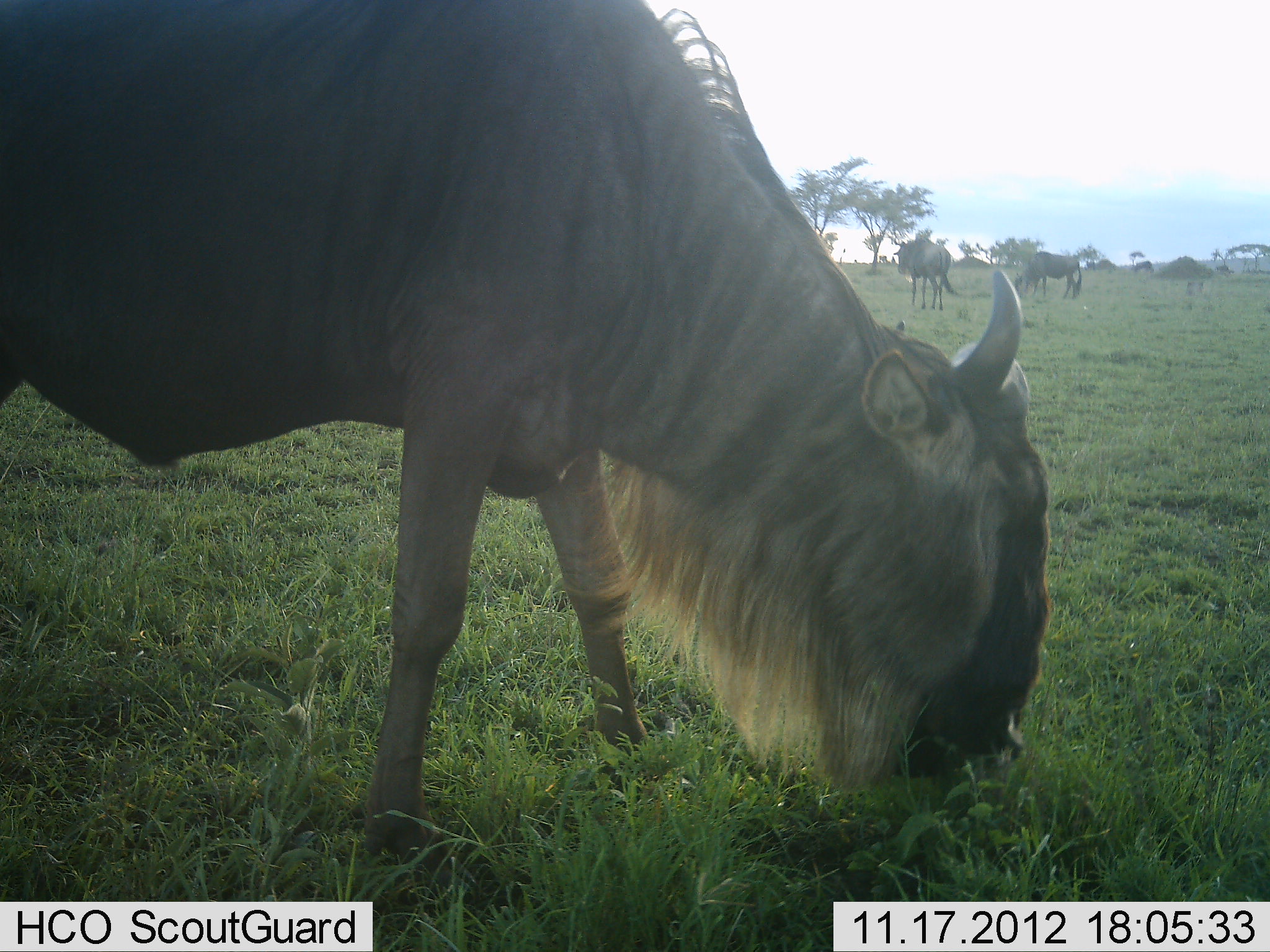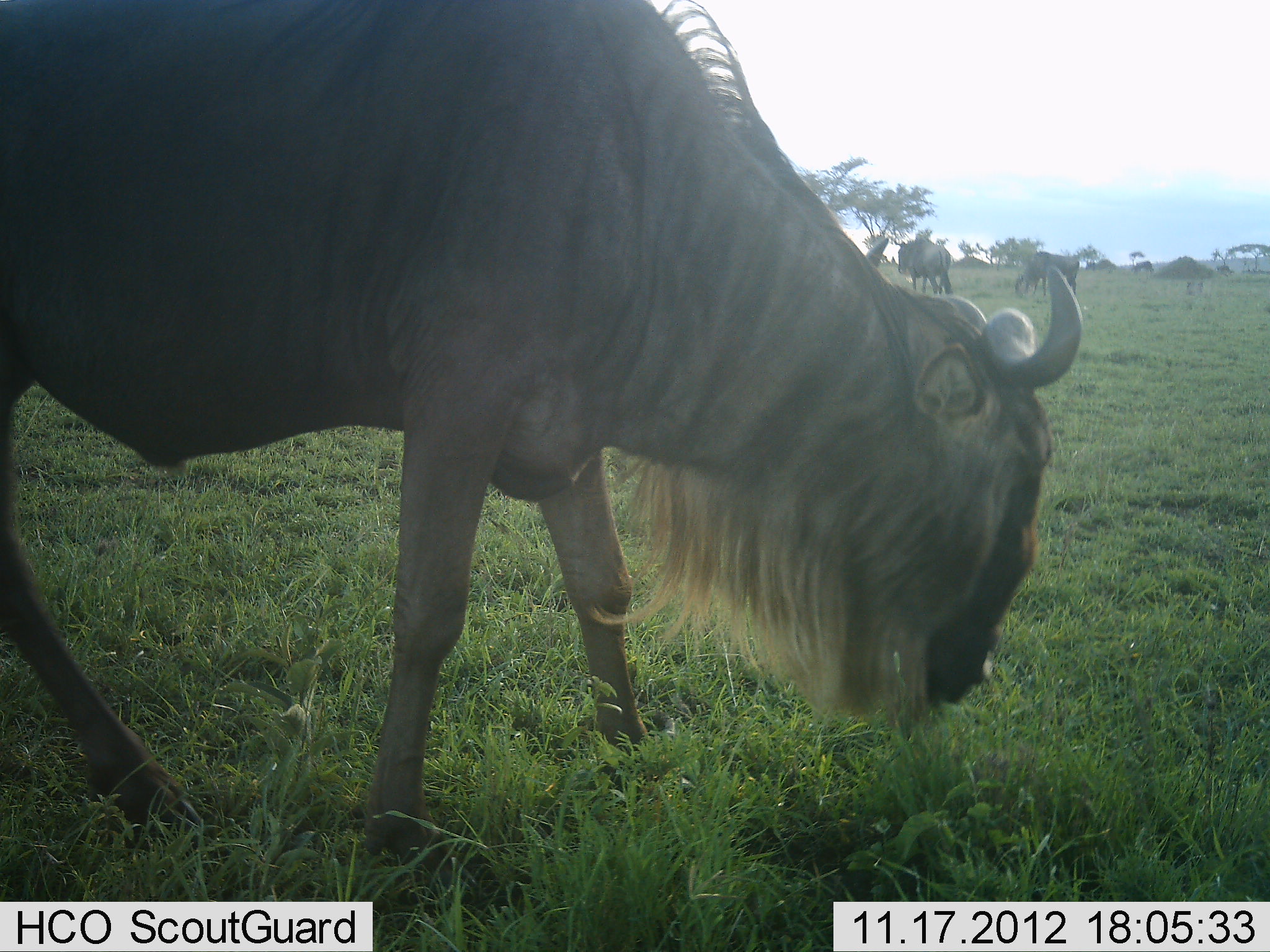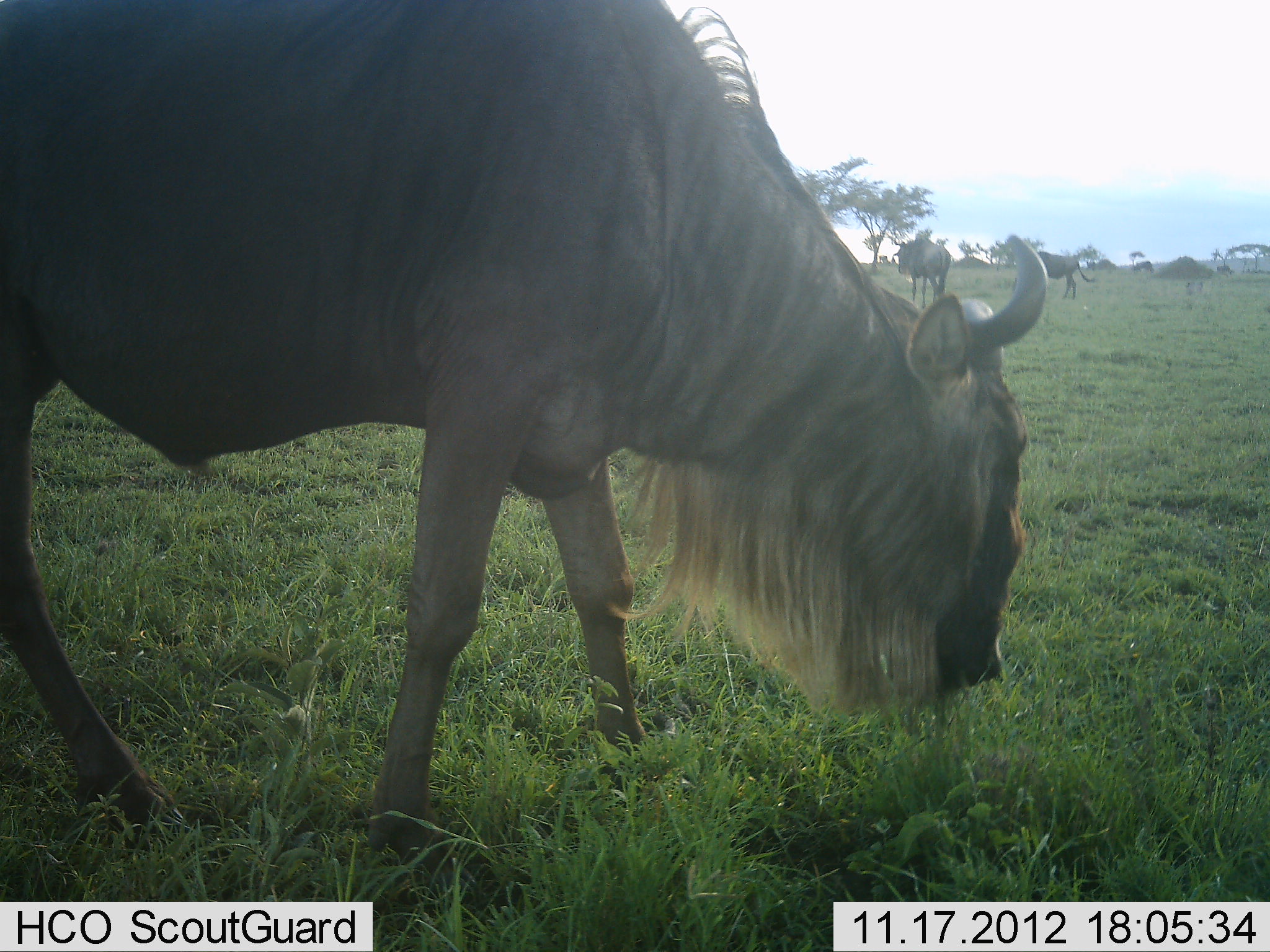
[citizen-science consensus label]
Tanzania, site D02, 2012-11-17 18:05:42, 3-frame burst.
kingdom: Animalia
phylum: Chordata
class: Mammalia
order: Artiodactyla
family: Bovidae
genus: Connochaetes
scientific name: Connochaetes taurinus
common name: blue wildebeest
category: wildebeest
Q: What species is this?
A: Wildebeest (blue wildebeest) (Connochaetes taurinus).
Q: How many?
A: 3.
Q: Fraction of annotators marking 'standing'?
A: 70%.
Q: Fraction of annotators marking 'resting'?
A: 0%.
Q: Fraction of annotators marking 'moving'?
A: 20%.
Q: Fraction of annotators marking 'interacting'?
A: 0%.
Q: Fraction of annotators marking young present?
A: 0%.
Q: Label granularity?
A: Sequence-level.